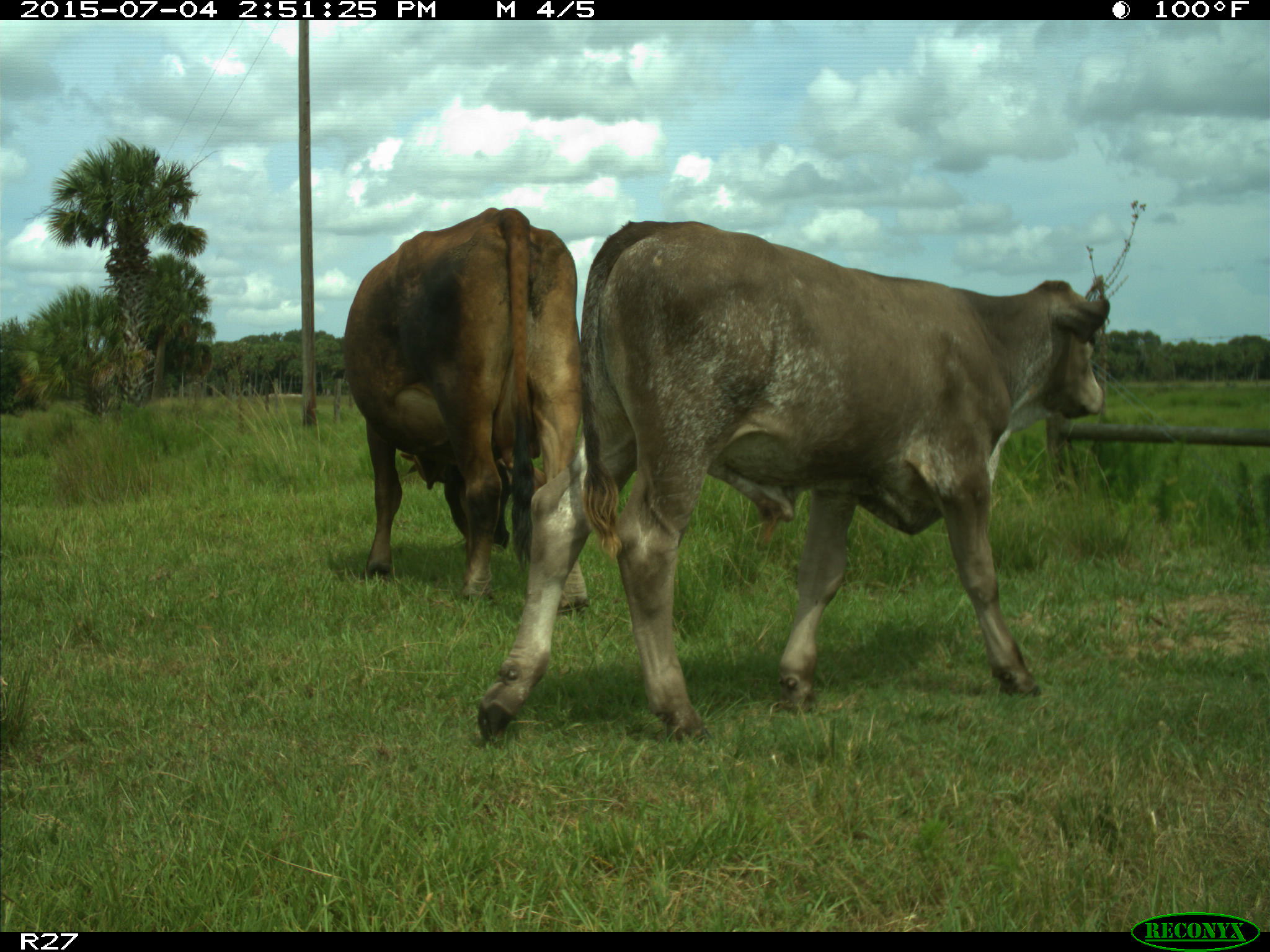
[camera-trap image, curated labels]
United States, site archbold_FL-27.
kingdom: Animalia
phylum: Chordata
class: Mammalia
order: Artiodactyla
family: Bovidae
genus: Bos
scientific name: Bos taurus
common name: domestic cow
Bos taurus (domestic cow).